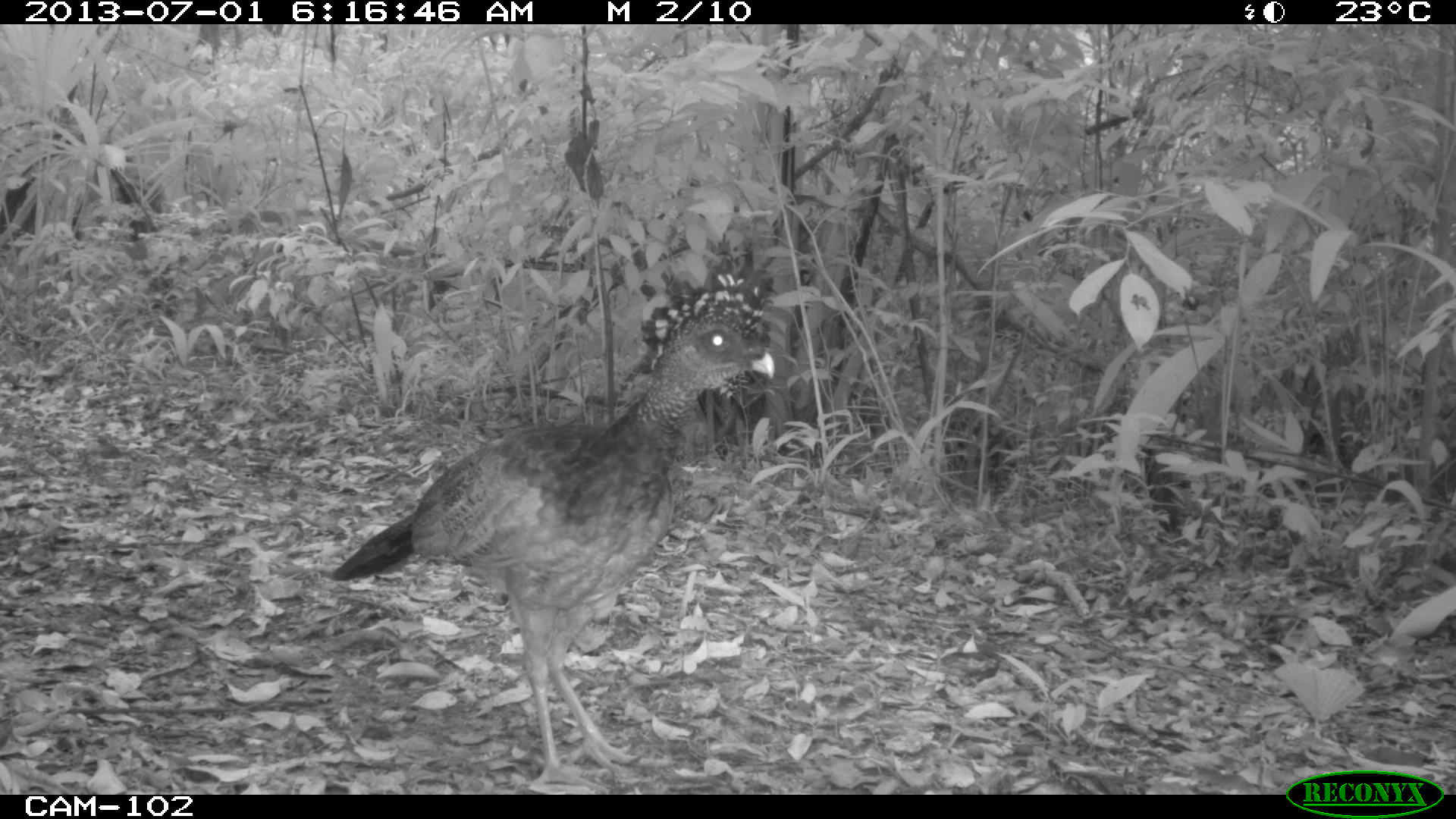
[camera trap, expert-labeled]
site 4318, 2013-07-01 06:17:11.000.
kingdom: Animalia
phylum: Chordata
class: Aves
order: Galliformes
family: Cracidae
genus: Crax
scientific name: Crax rubra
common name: great curassow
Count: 1.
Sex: female.